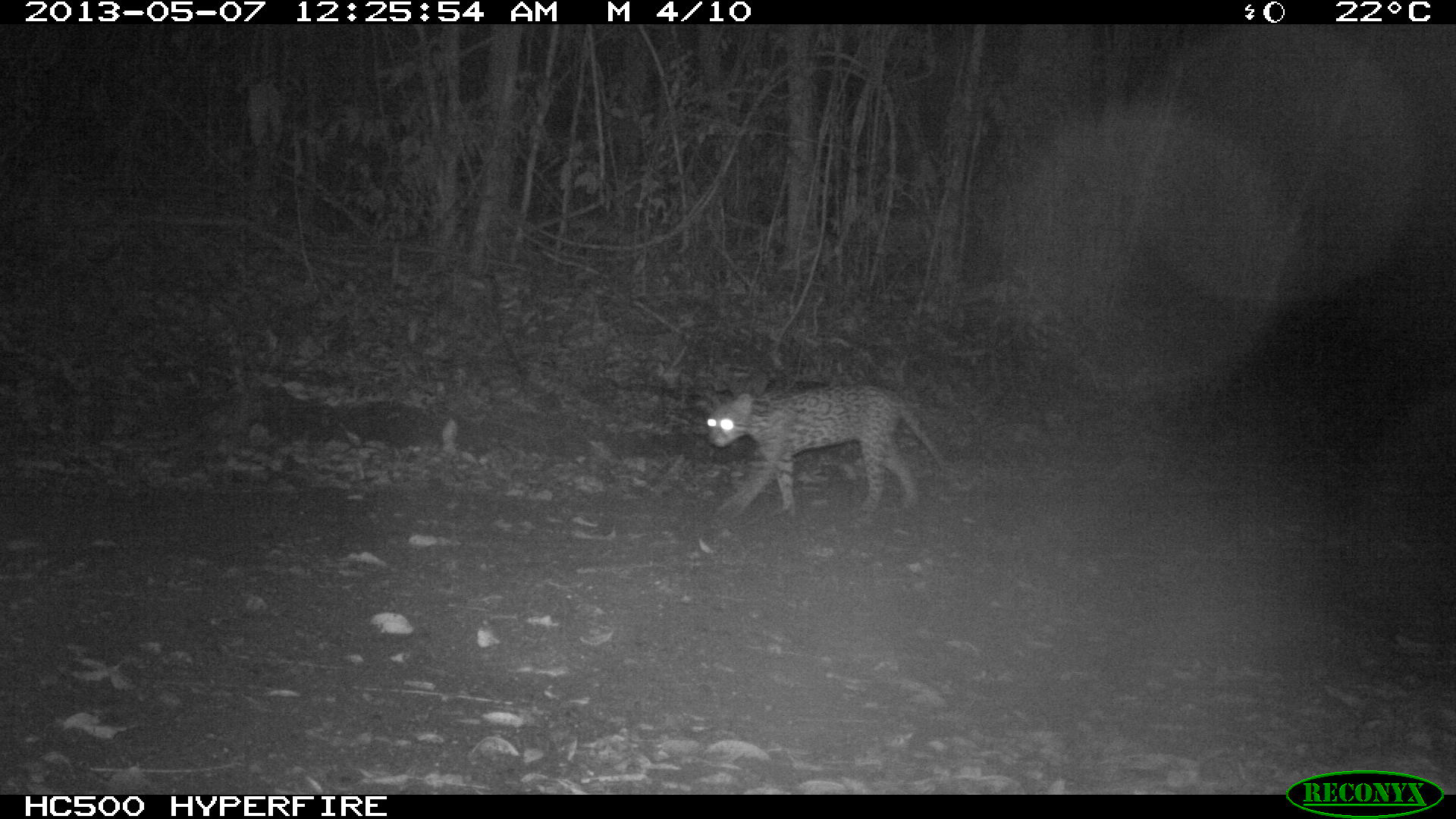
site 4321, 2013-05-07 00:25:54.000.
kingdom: Animalia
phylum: Chordata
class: Mammalia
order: Carnivora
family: Felidae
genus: Leopardus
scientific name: Leopardus pardalis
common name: ocelot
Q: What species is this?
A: Leopardus pardalis (ocelot).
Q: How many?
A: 1.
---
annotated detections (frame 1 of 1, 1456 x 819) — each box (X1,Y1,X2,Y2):
leopardus pardalis: (703,380,947,519)